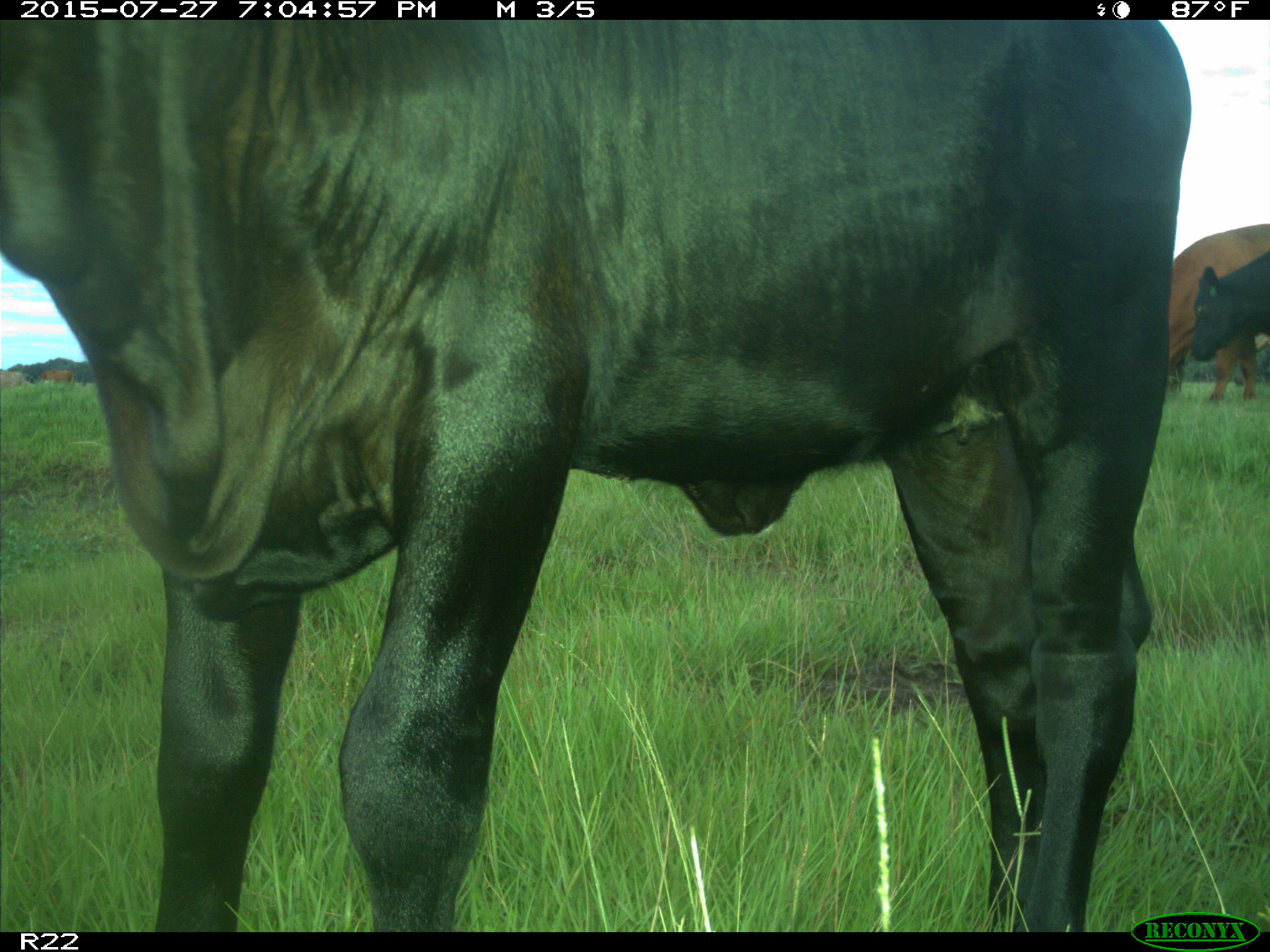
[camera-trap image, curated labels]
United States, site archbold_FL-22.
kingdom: Animalia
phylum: Chordata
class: Mammalia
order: Artiodactyla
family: Bovidae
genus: Bos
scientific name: Bos taurus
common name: domestic cow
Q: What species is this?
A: Bos taurus (domestic cow).